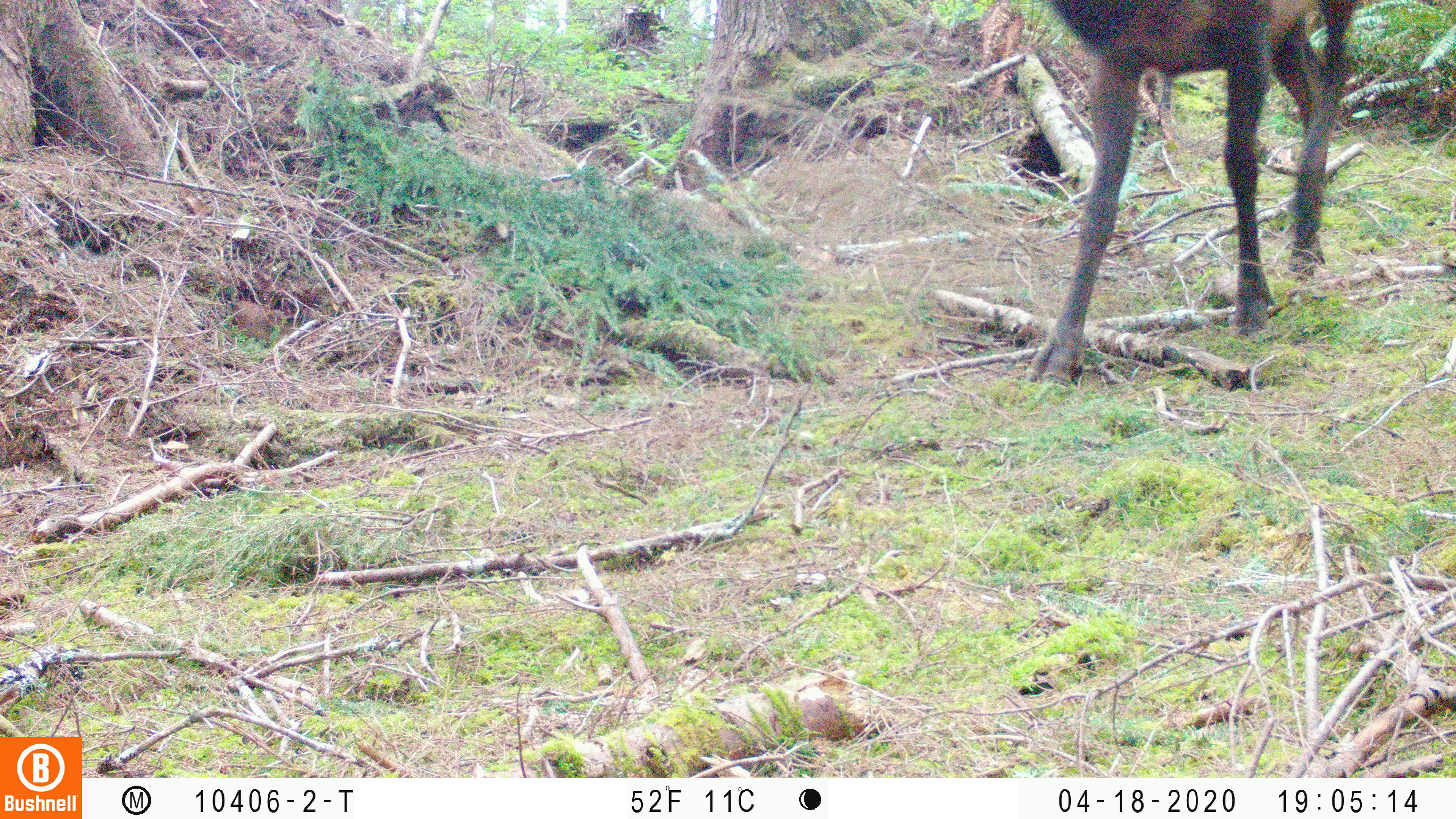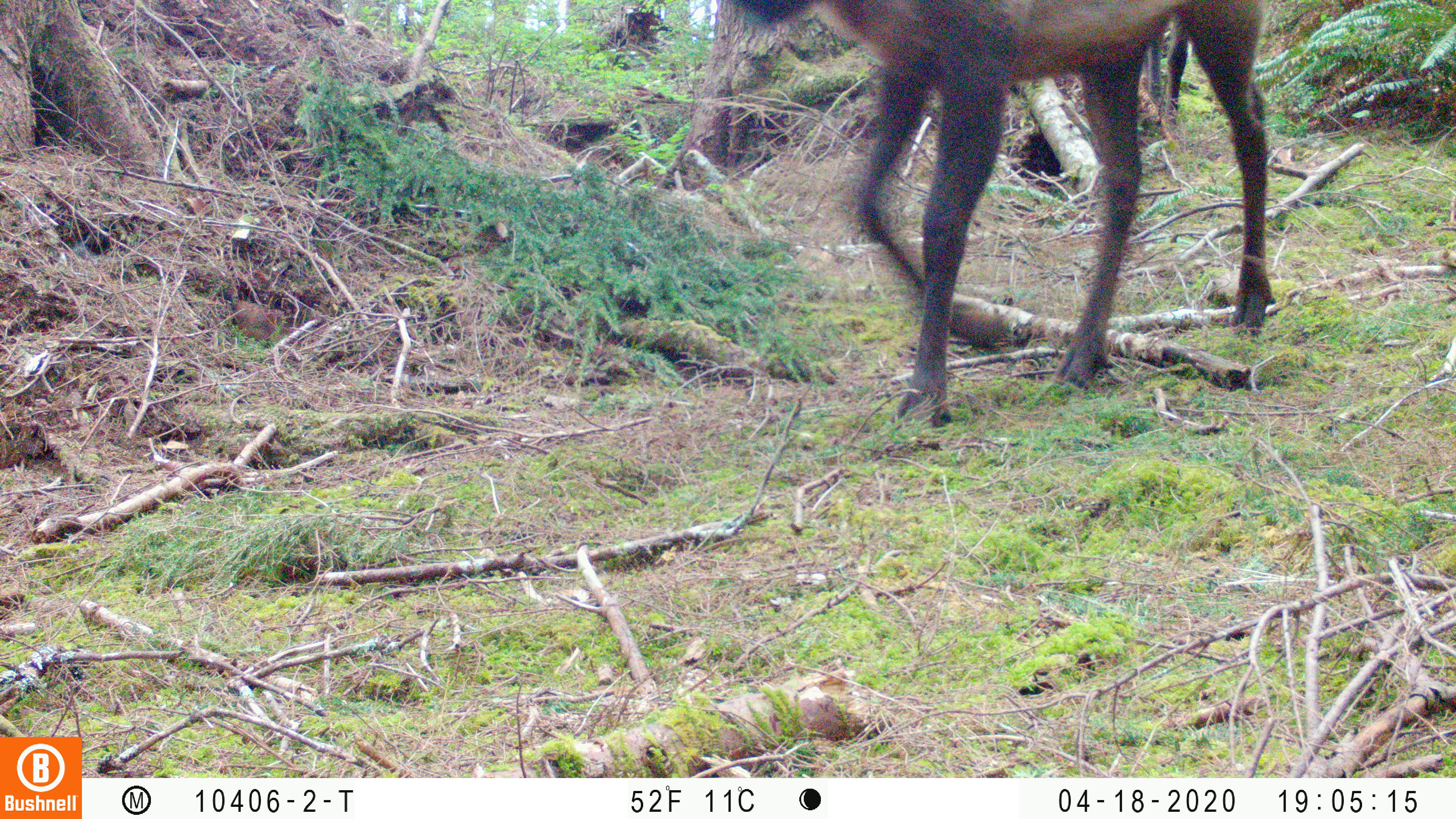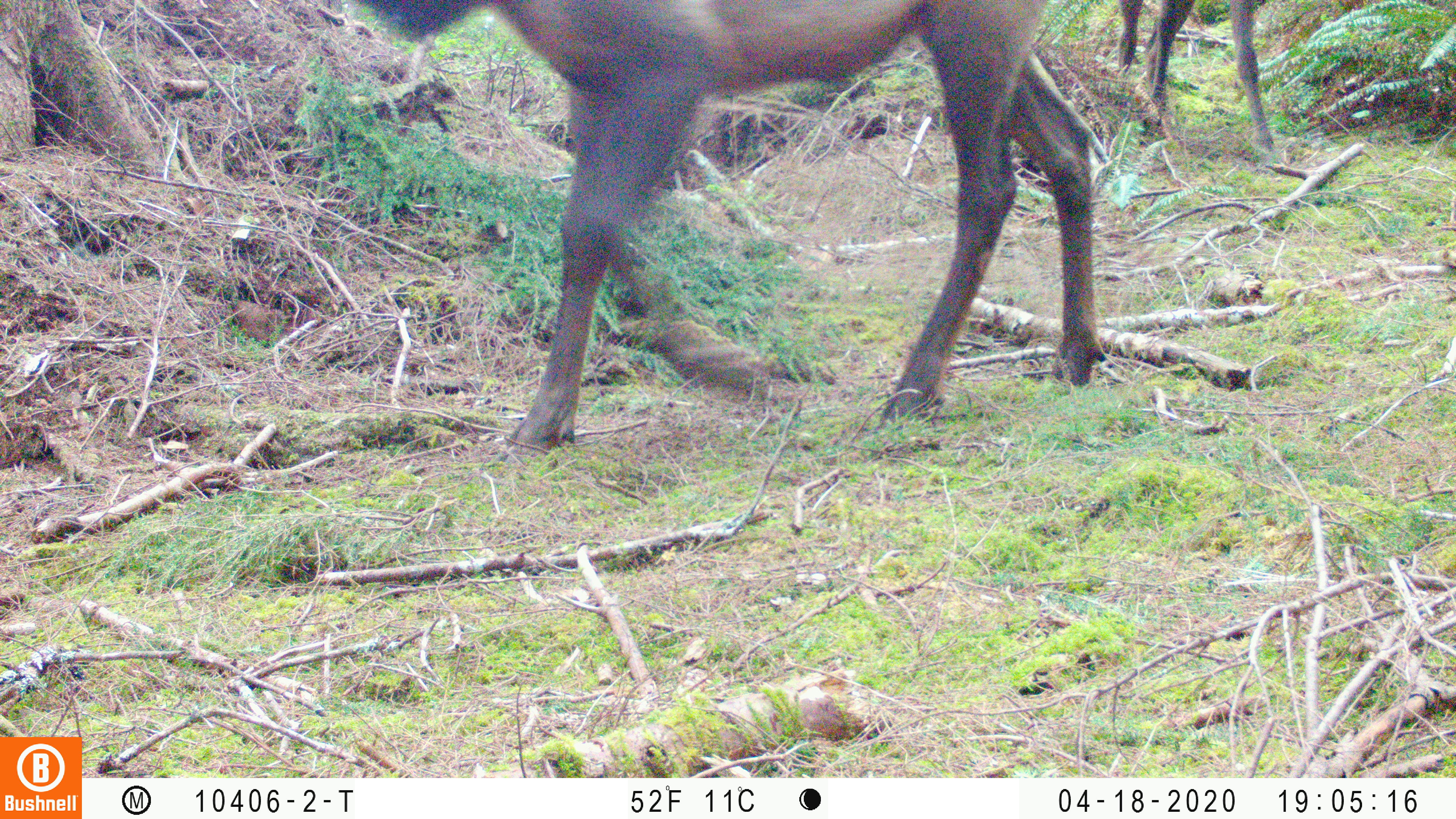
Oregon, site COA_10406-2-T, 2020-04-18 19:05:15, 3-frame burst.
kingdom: Animalia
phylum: Chordata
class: Mammalia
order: Artiodactyla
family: Cervidae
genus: Cervus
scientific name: Cervus canadensis roosevelti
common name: roosevelt elk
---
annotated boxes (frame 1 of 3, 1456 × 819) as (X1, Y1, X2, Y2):
roosevelt elk: (1028, 0, 1367, 391)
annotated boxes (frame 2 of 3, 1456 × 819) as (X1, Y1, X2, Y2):
roosevelt elk: (725, 0, 1288, 431)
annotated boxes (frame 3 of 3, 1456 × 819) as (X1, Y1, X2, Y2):
roosevelt elk: (366, 0, 1108, 456); (1113, 0, 1284, 156)